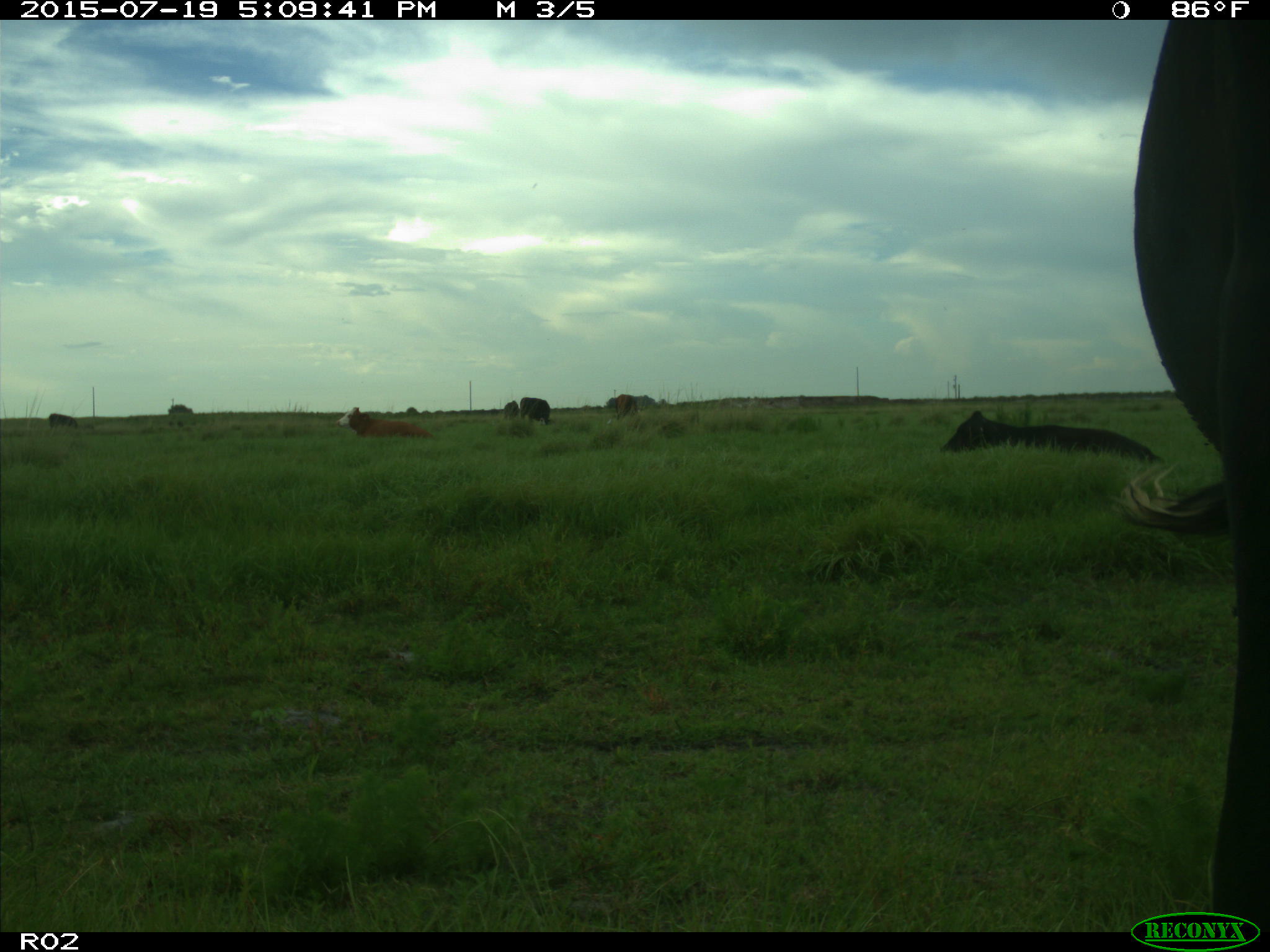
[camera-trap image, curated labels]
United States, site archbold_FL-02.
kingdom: Animalia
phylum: Chordata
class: Mammalia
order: Artiodactyla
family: Bovidae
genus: Bos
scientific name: Bos taurus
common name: domestic cow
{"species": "Bos taurus (domestic cow)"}